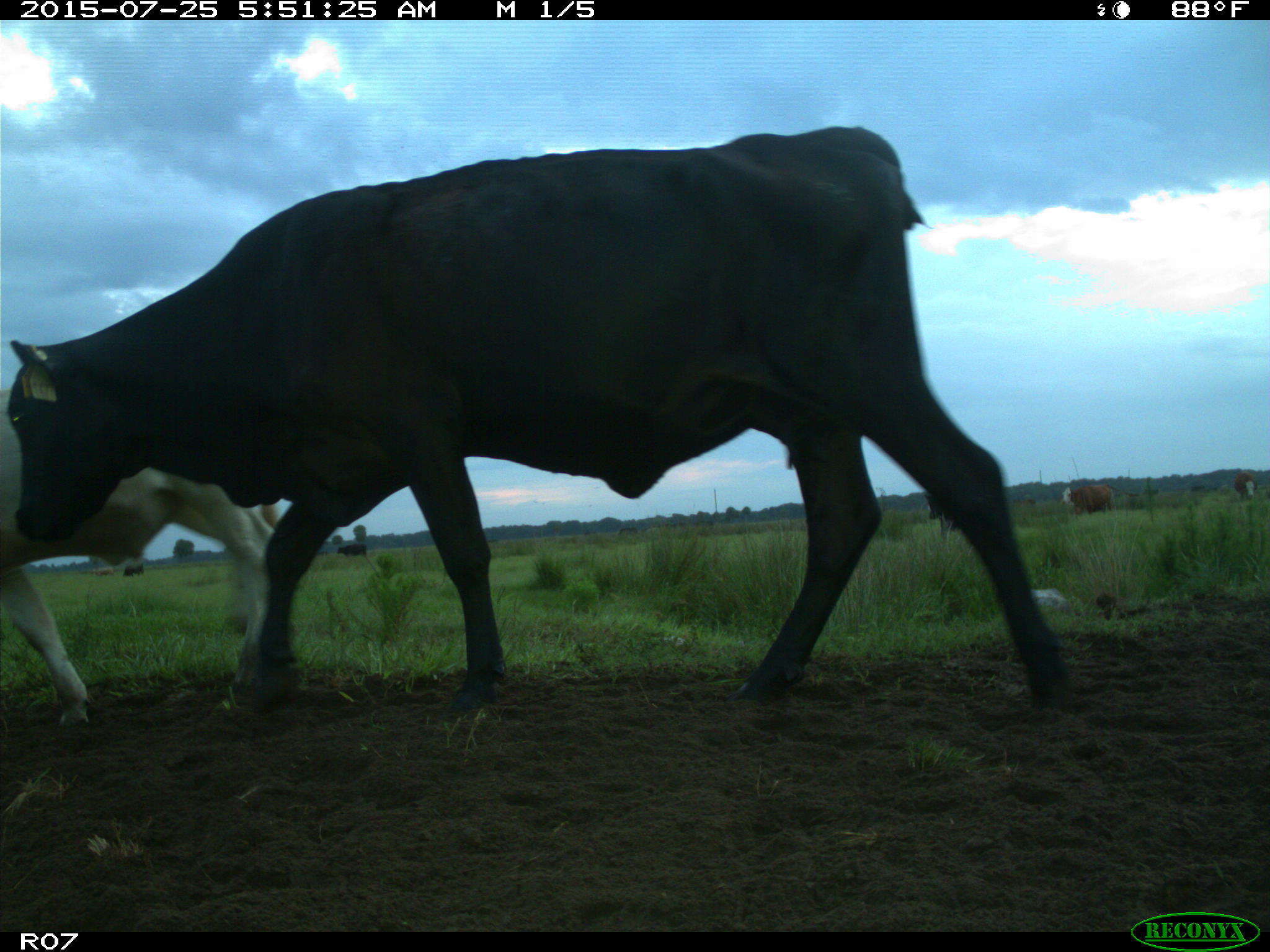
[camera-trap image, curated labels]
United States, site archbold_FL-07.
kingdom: Animalia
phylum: Chordata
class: Mammalia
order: Artiodactyla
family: Bovidae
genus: Bos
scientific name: Bos taurus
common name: domestic cow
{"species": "Bos taurus (domestic cow)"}